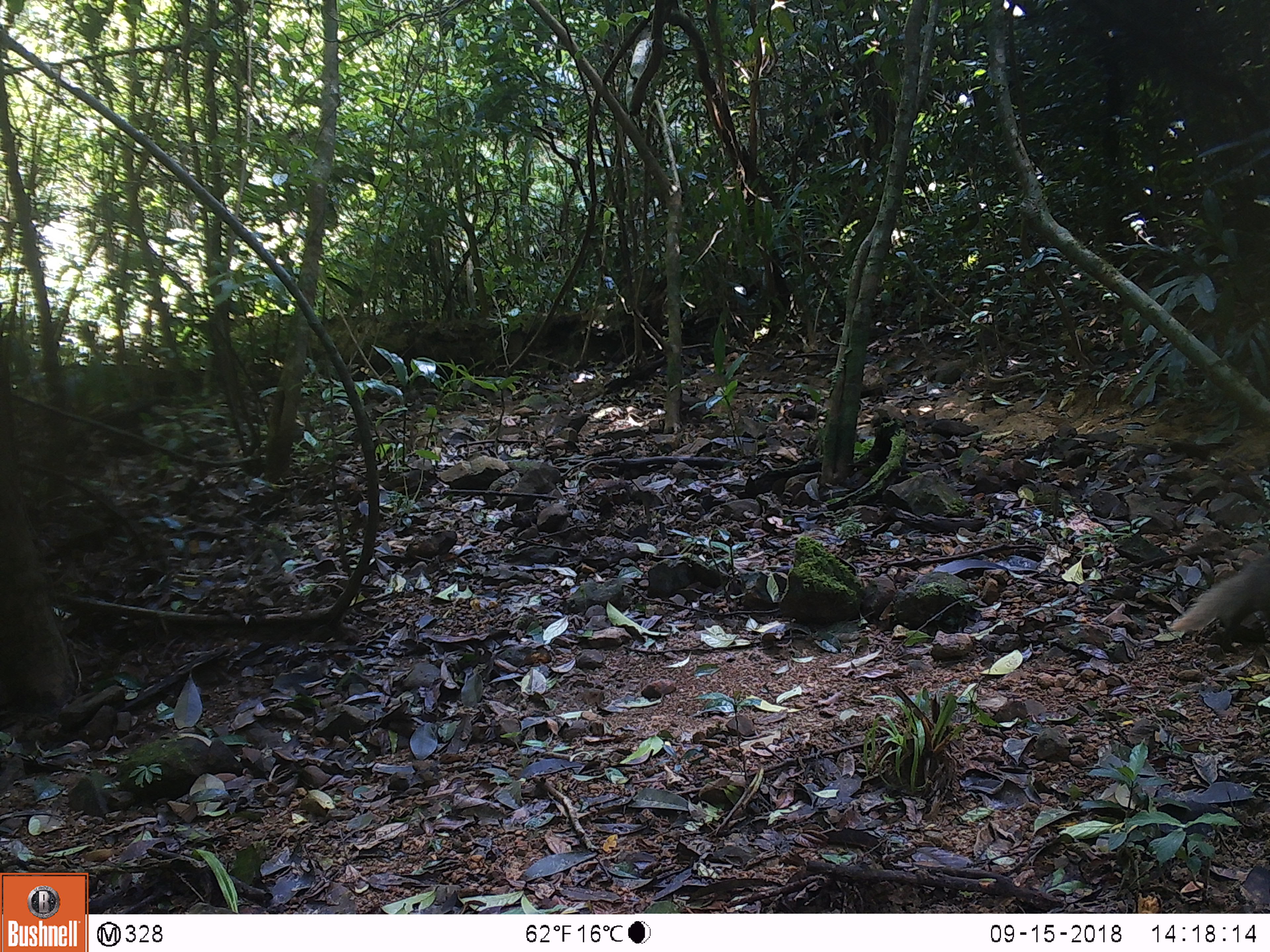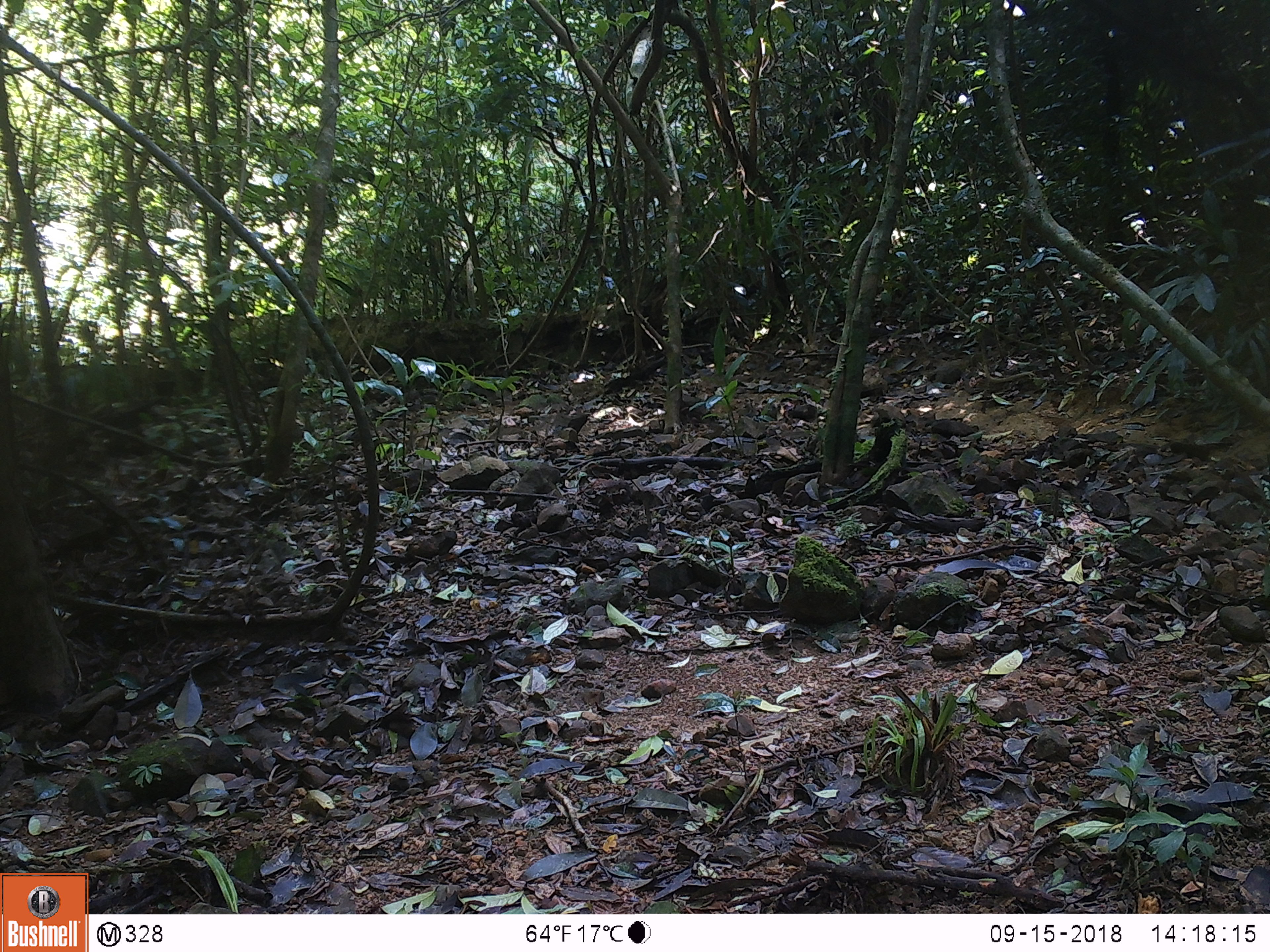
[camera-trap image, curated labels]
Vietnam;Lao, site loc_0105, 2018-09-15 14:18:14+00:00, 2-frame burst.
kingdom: Animalia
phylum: Chordata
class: Mammalia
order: Carnivora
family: Herpestidae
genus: Urva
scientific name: Urva urva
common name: crab-eating mongoose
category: crab eating mongoose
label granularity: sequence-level